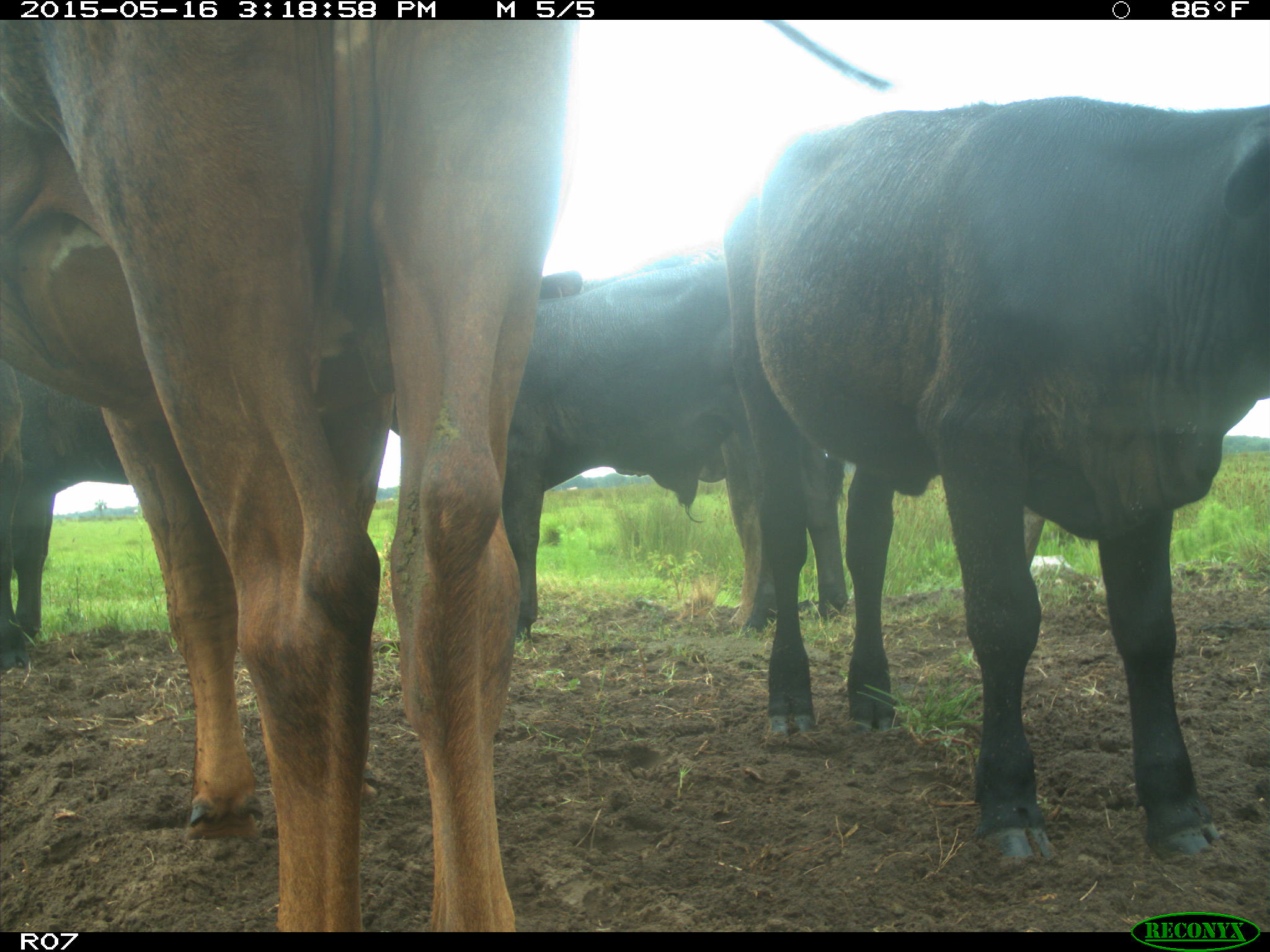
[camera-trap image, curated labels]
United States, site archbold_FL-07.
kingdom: Animalia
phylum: Chordata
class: Mammalia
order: Artiodactyla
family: Bovidae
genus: Bos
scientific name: Bos taurus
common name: domestic cow